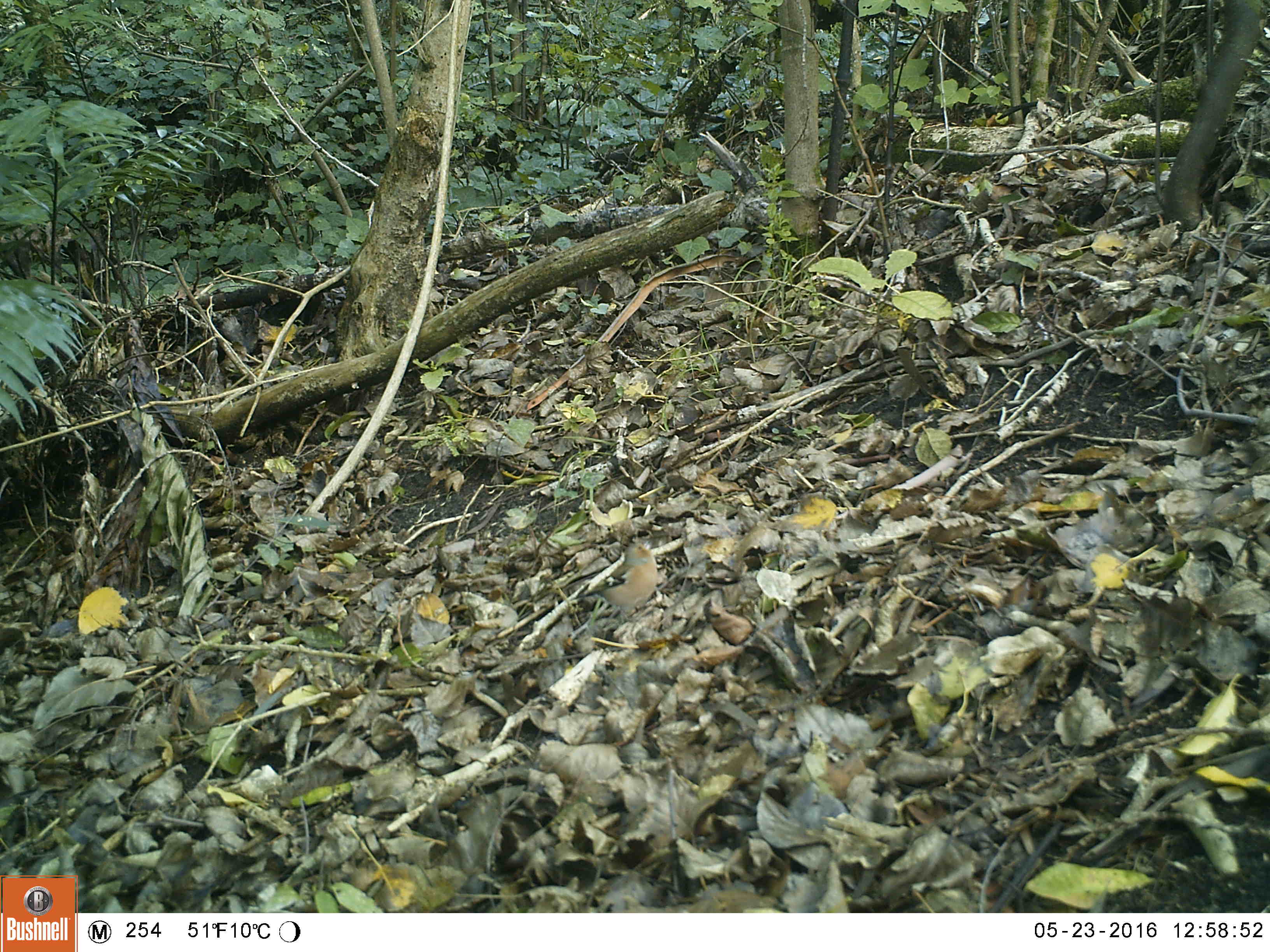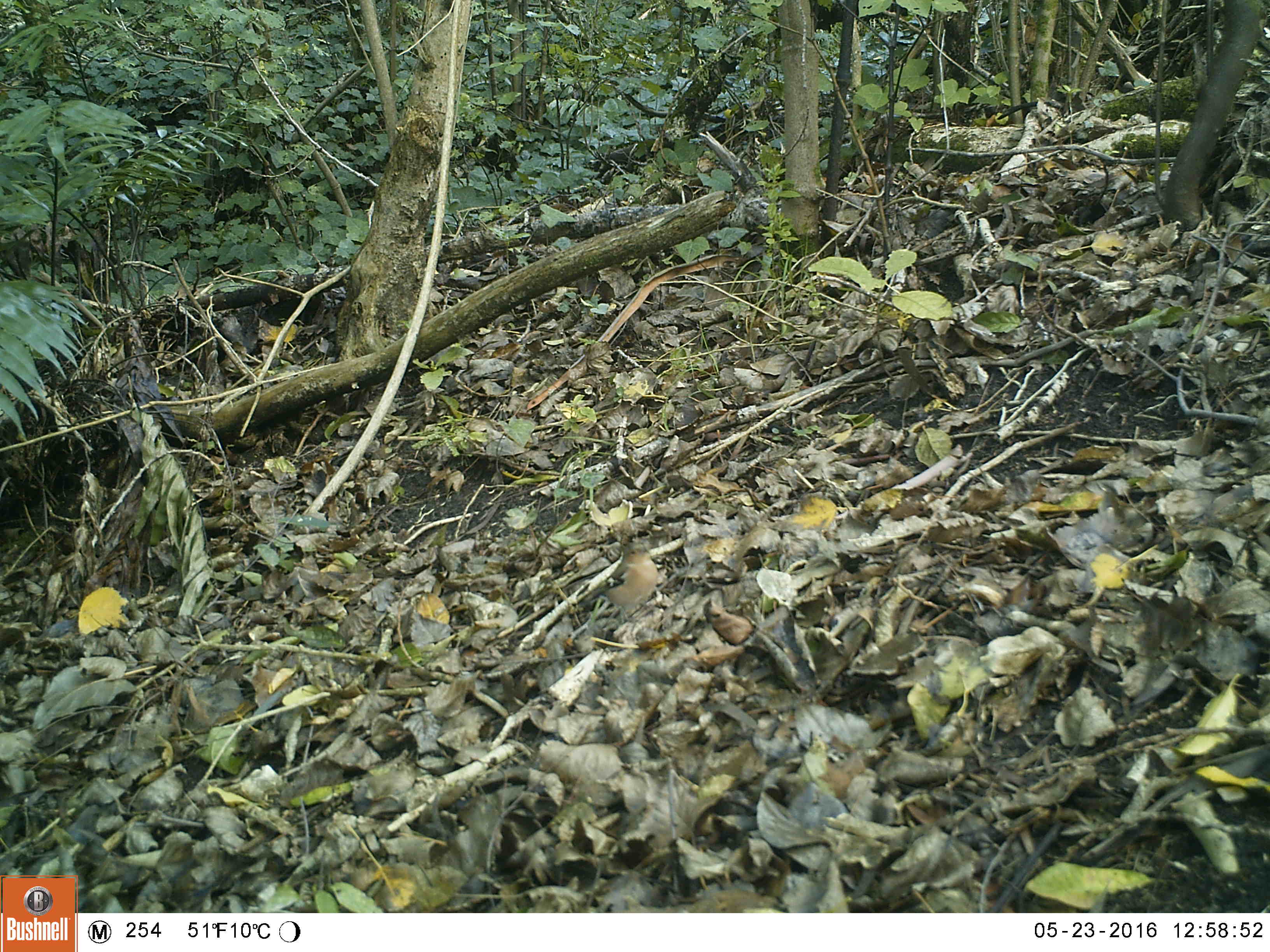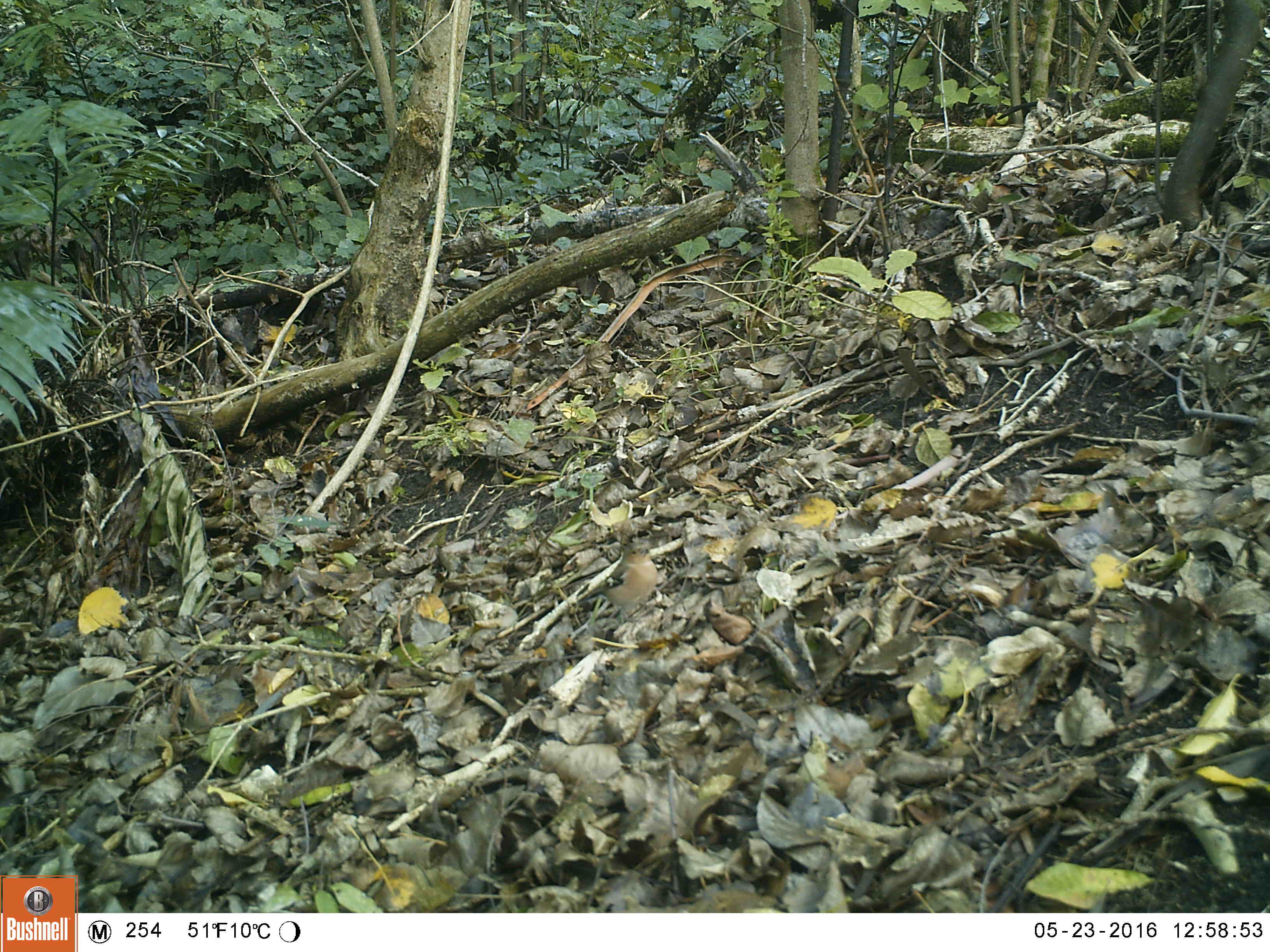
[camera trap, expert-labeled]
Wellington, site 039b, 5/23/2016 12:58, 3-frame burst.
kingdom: Animalia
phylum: Chordata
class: Aves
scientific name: Aves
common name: bird